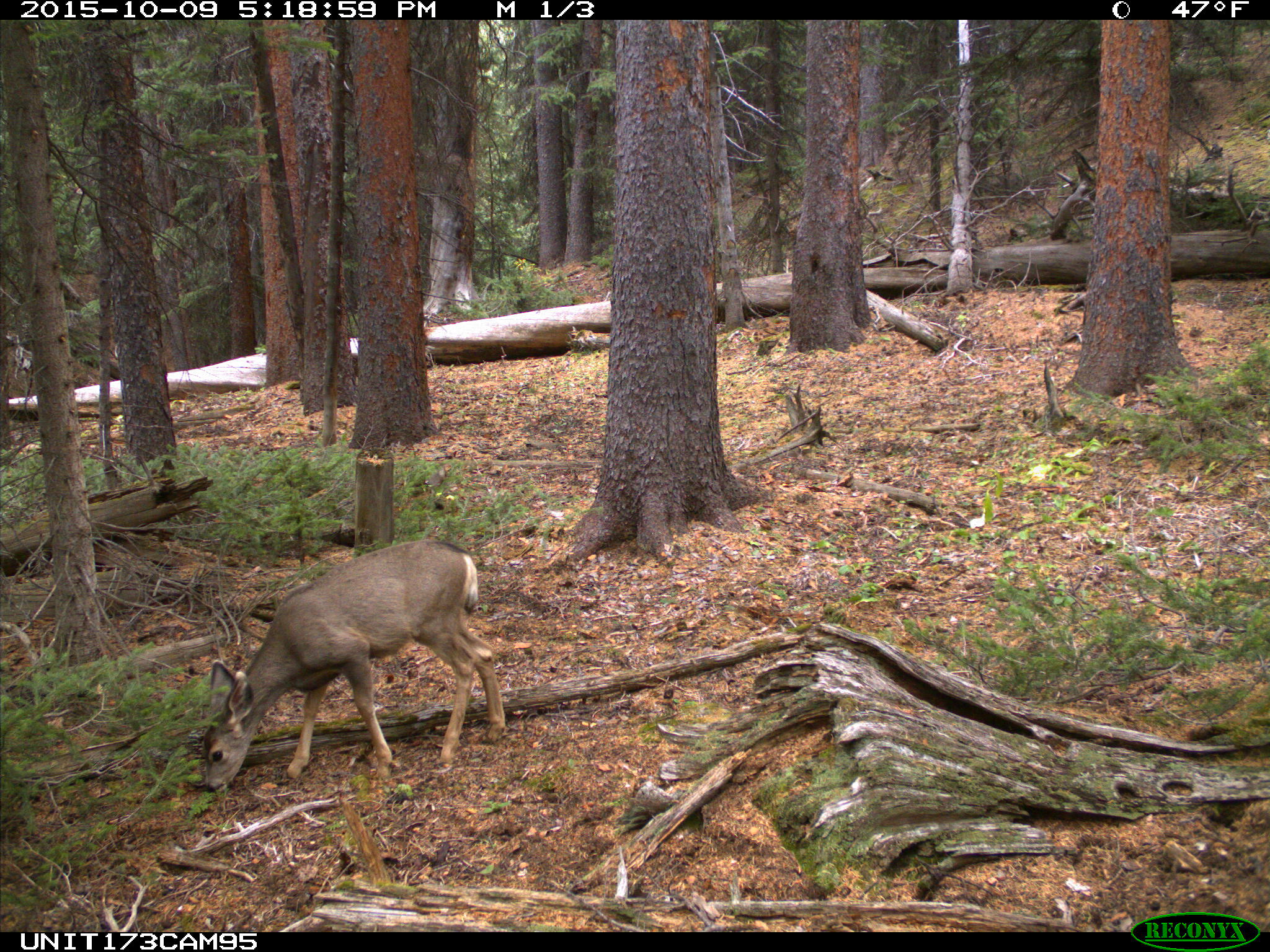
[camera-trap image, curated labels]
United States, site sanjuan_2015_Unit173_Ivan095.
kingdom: Animalia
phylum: Chordata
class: Mammalia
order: Artiodactyla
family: Cervidae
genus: Odocoileus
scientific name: Odocoileus hemionus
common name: mule deer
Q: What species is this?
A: Odocoileus hemionus (mule deer).